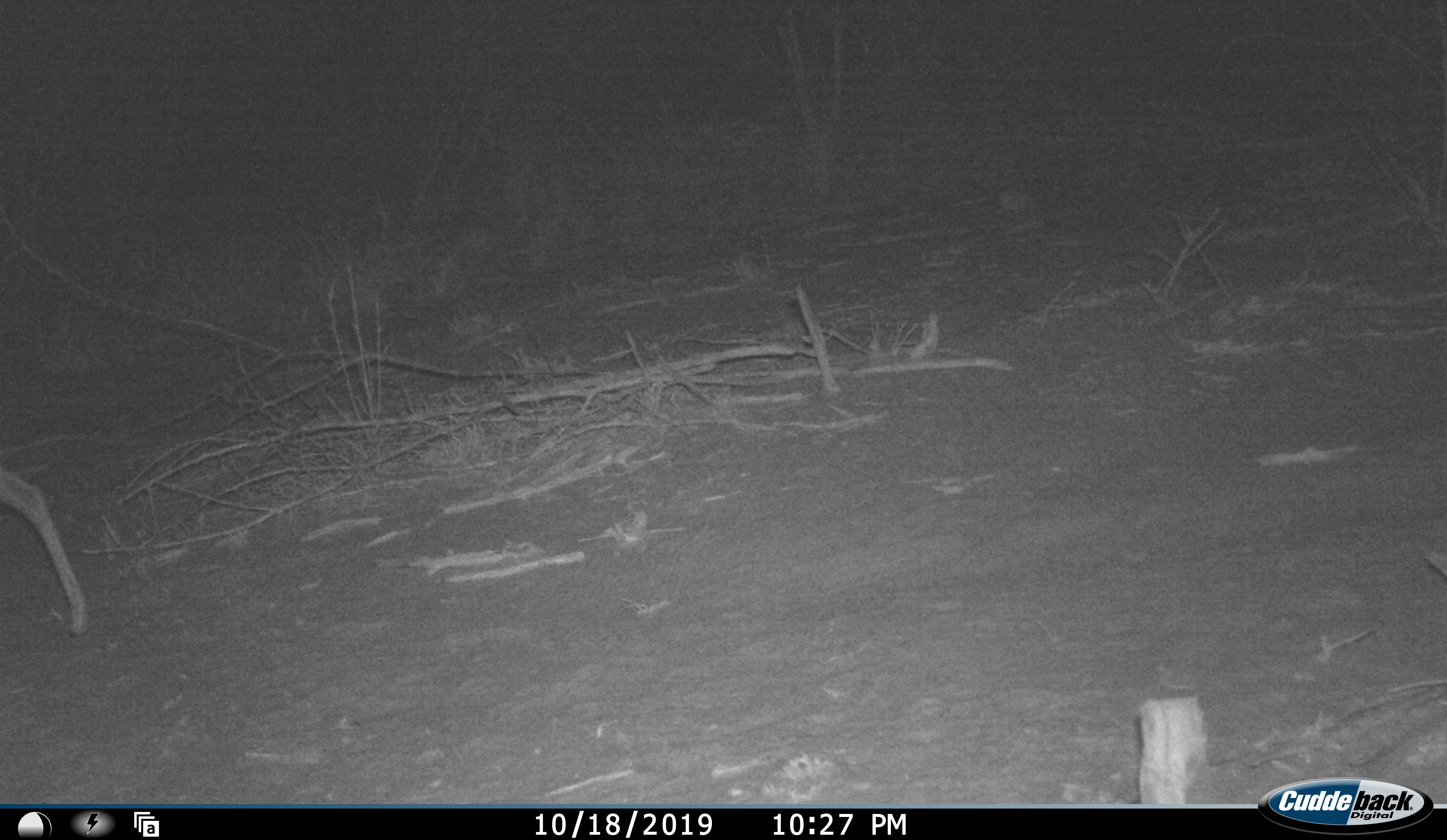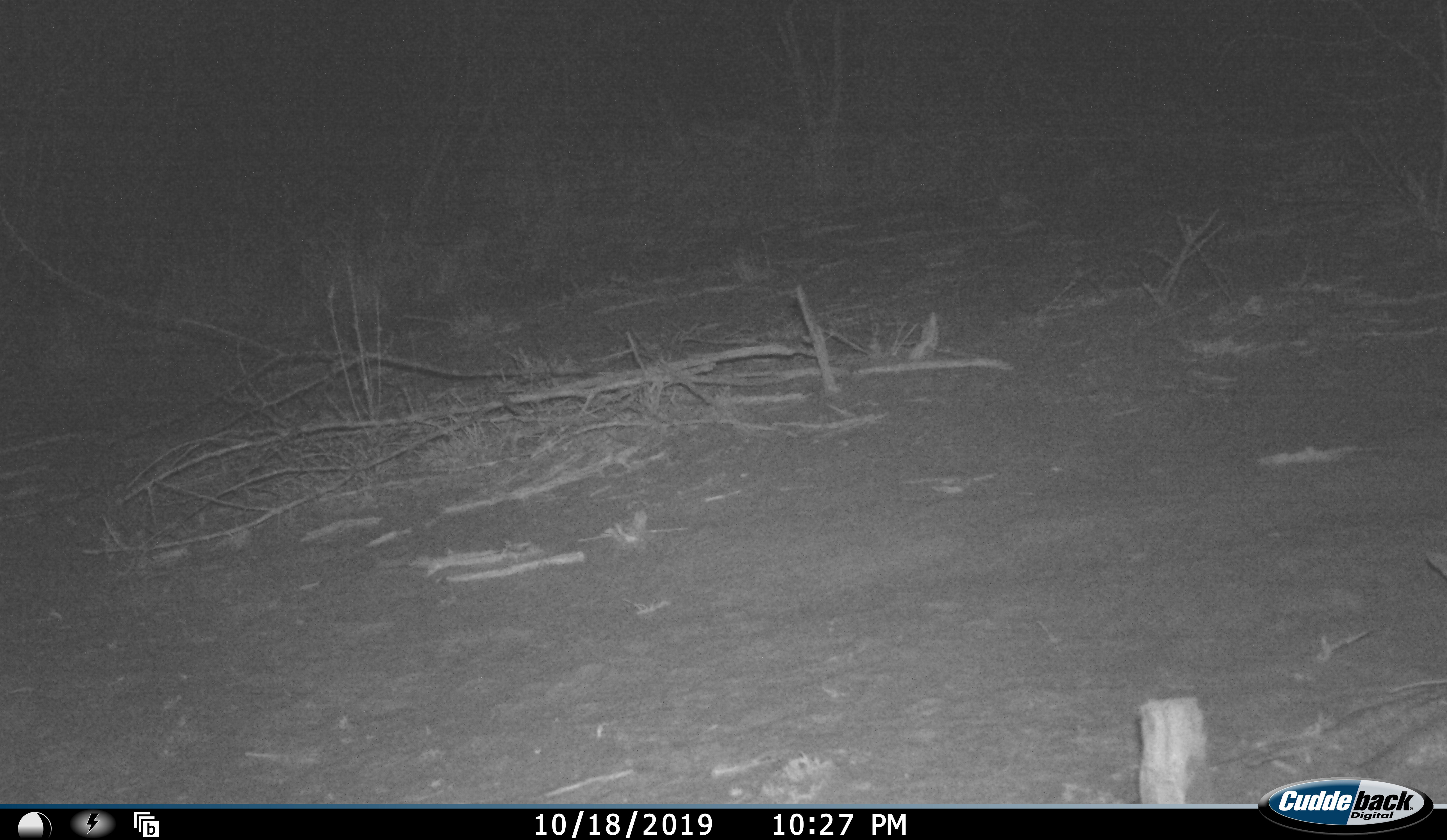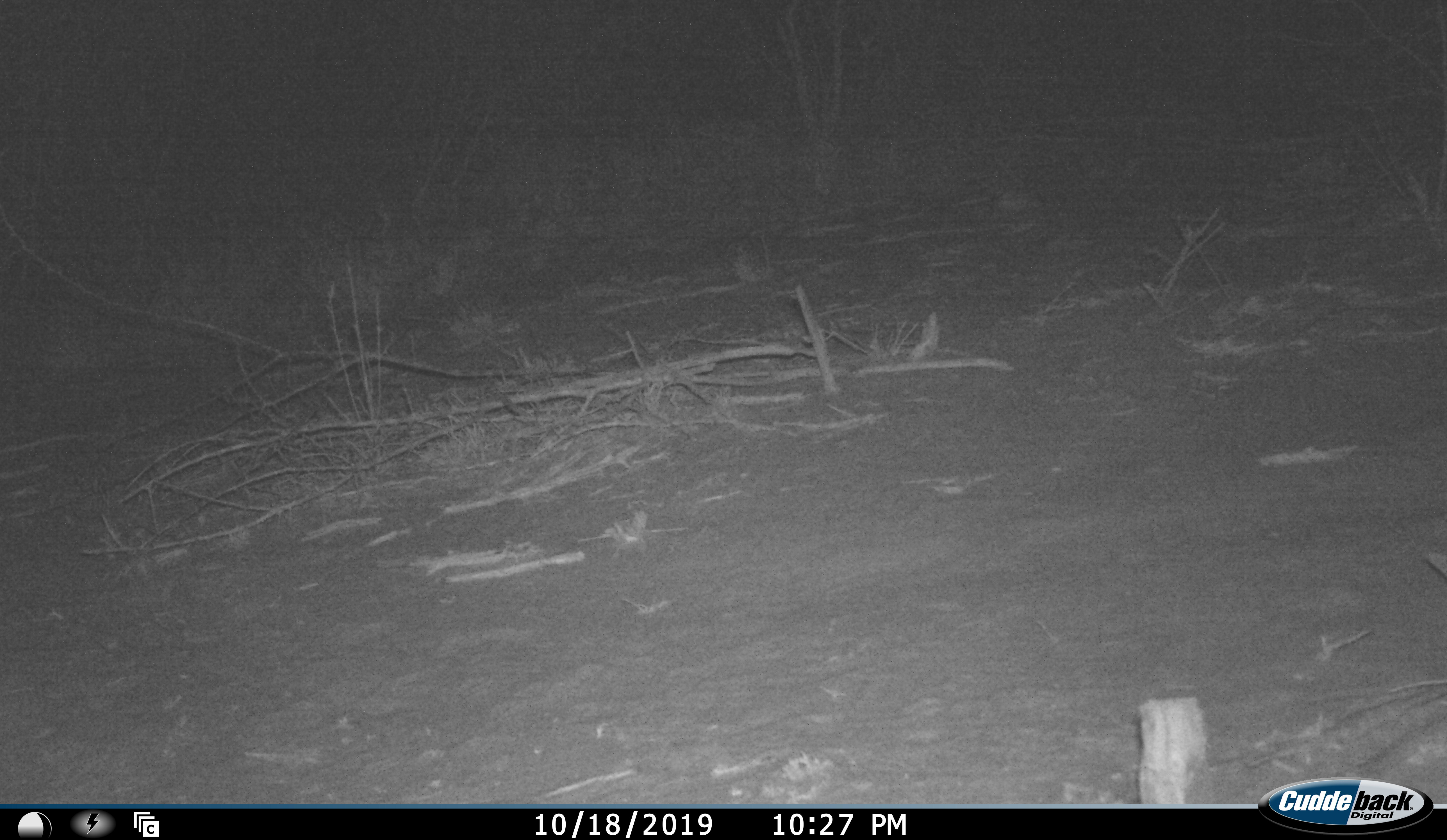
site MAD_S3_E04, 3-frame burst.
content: unidentified animal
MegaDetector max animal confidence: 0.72